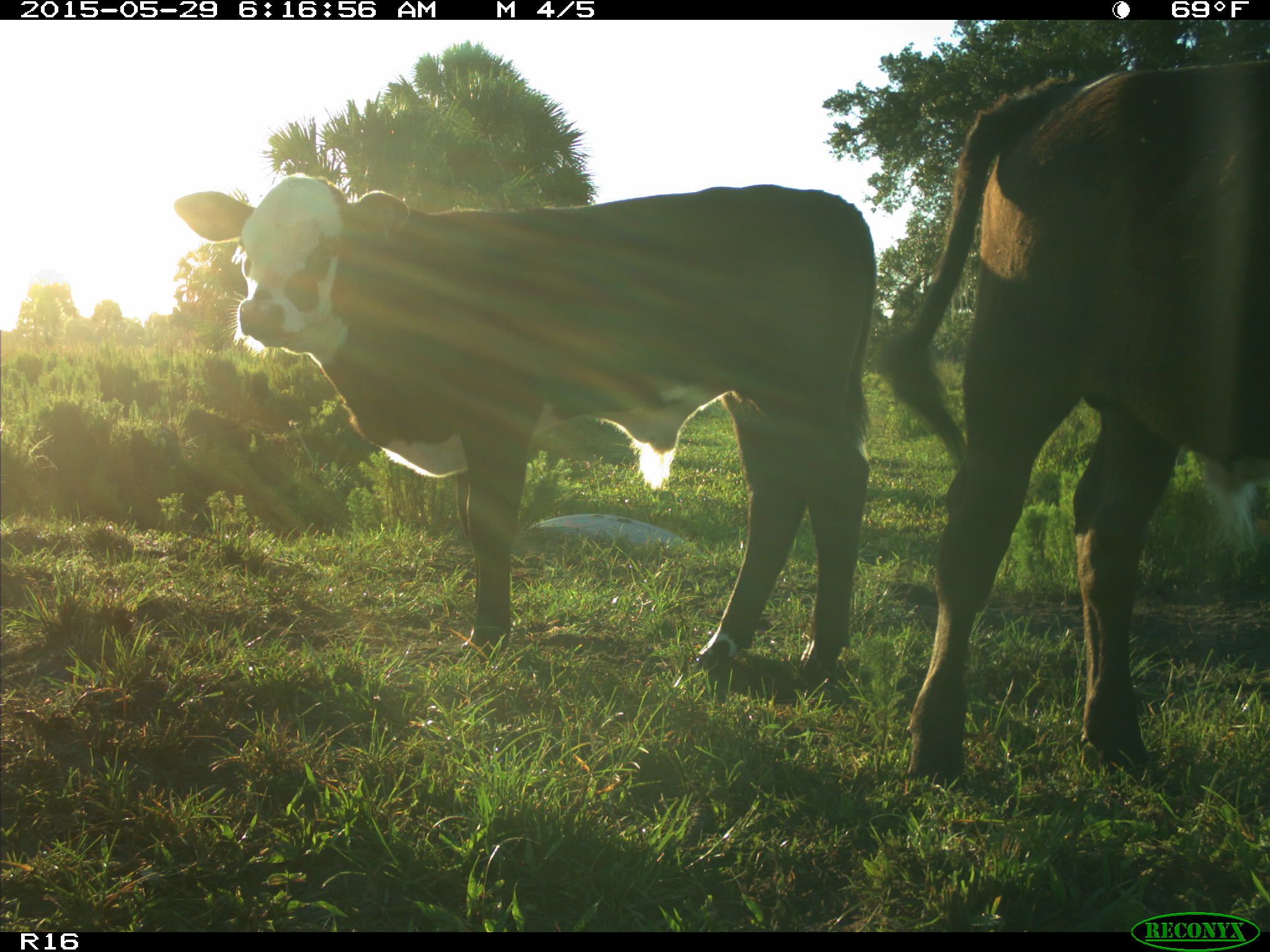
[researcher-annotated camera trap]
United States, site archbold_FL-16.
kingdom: Animalia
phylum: Chordata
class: Mammalia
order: Artiodactyla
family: Bovidae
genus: Bos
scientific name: Bos taurus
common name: domestic cow